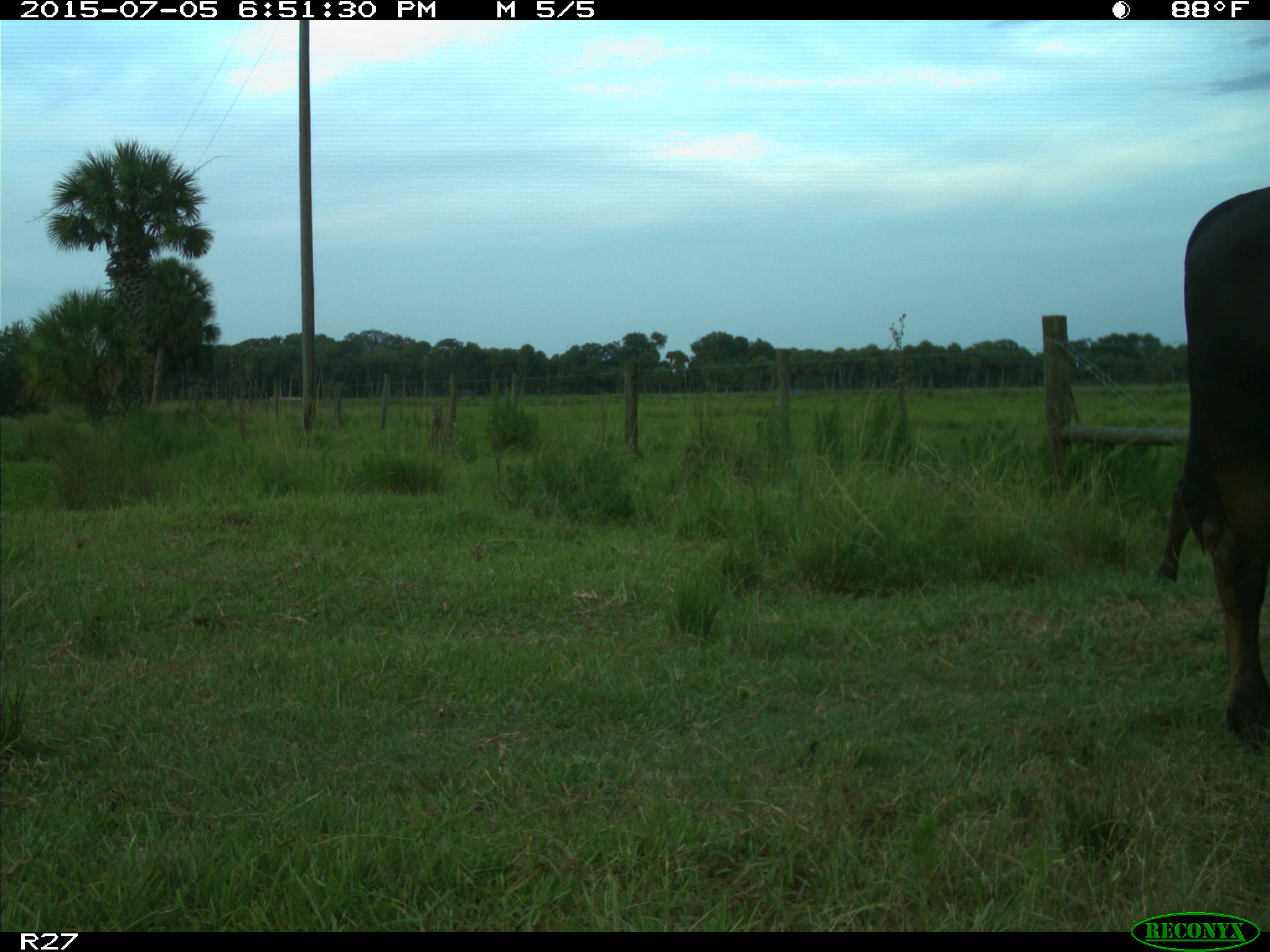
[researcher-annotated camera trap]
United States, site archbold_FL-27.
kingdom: Animalia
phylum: Chordata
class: Mammalia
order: Artiodactyla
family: Bovidae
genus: Bos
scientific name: Bos taurus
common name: domestic cow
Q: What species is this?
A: Bos taurus (domestic cow).